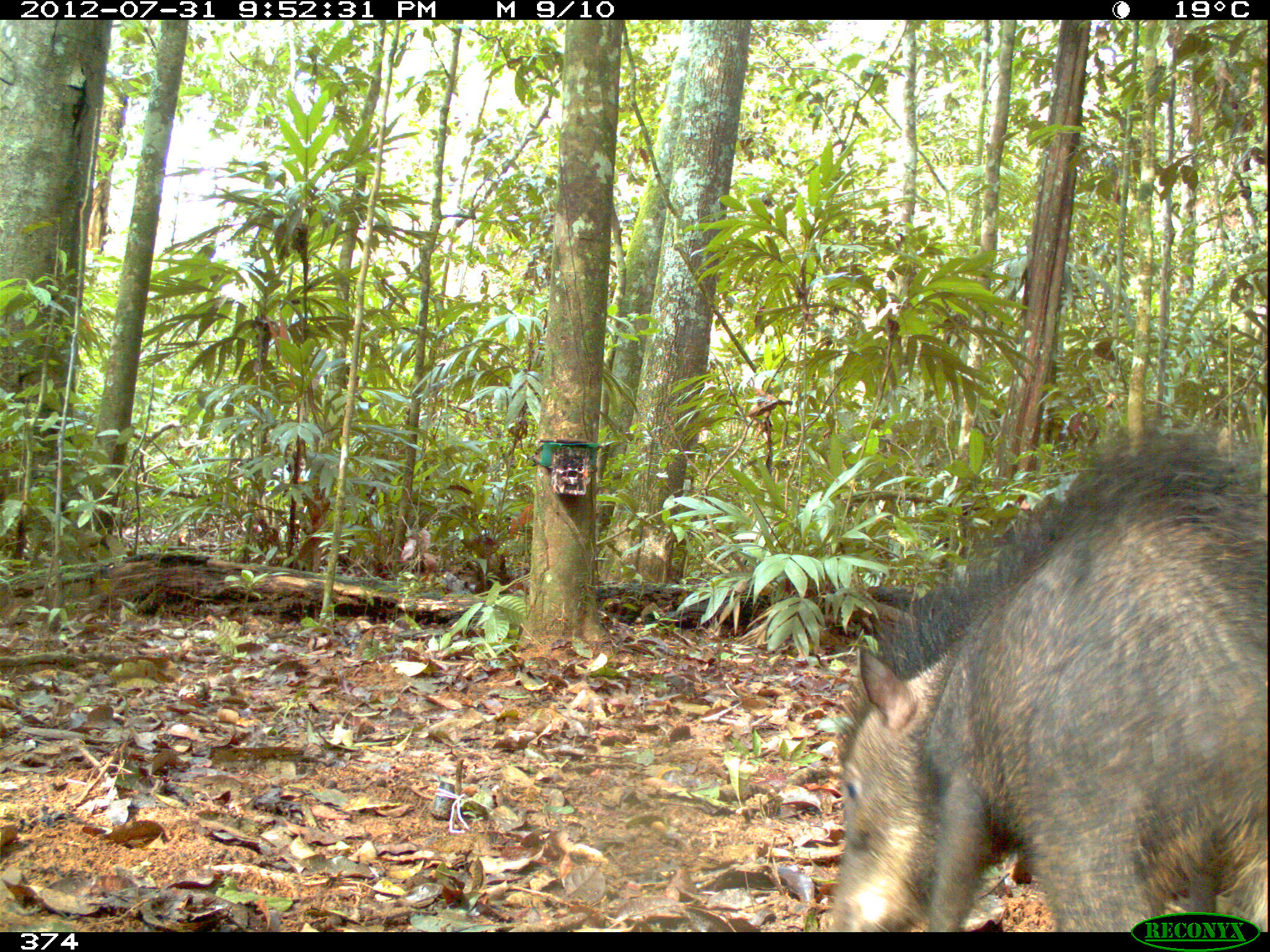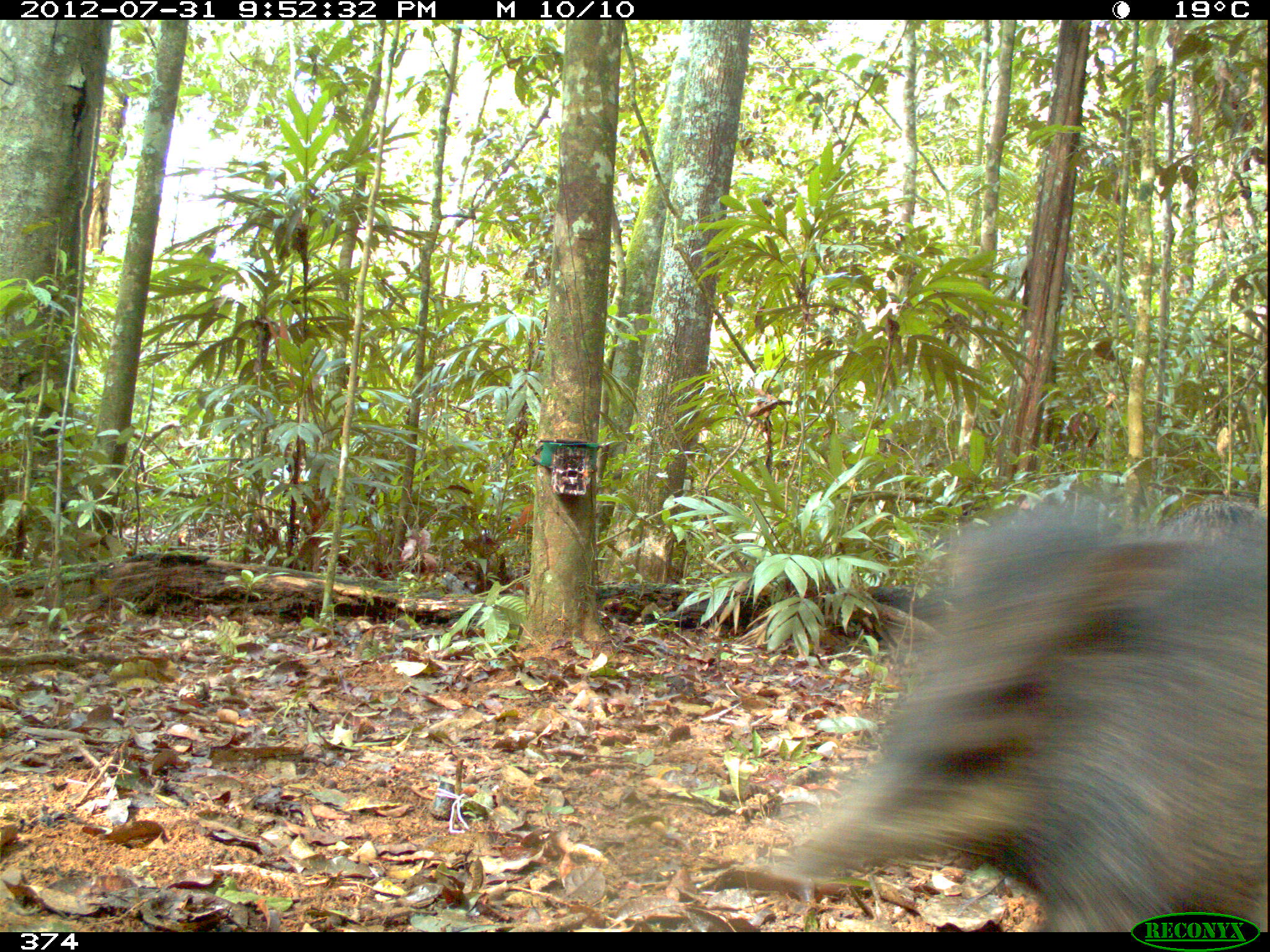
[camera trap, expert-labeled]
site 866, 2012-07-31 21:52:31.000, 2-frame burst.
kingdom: Animalia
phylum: Chordata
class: Mammalia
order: Artiodactyla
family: Tayassuidae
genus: Tayassu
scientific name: Tayassu pecari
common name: white-lipped peccary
Tayassu pecari (white-lipped peccary).